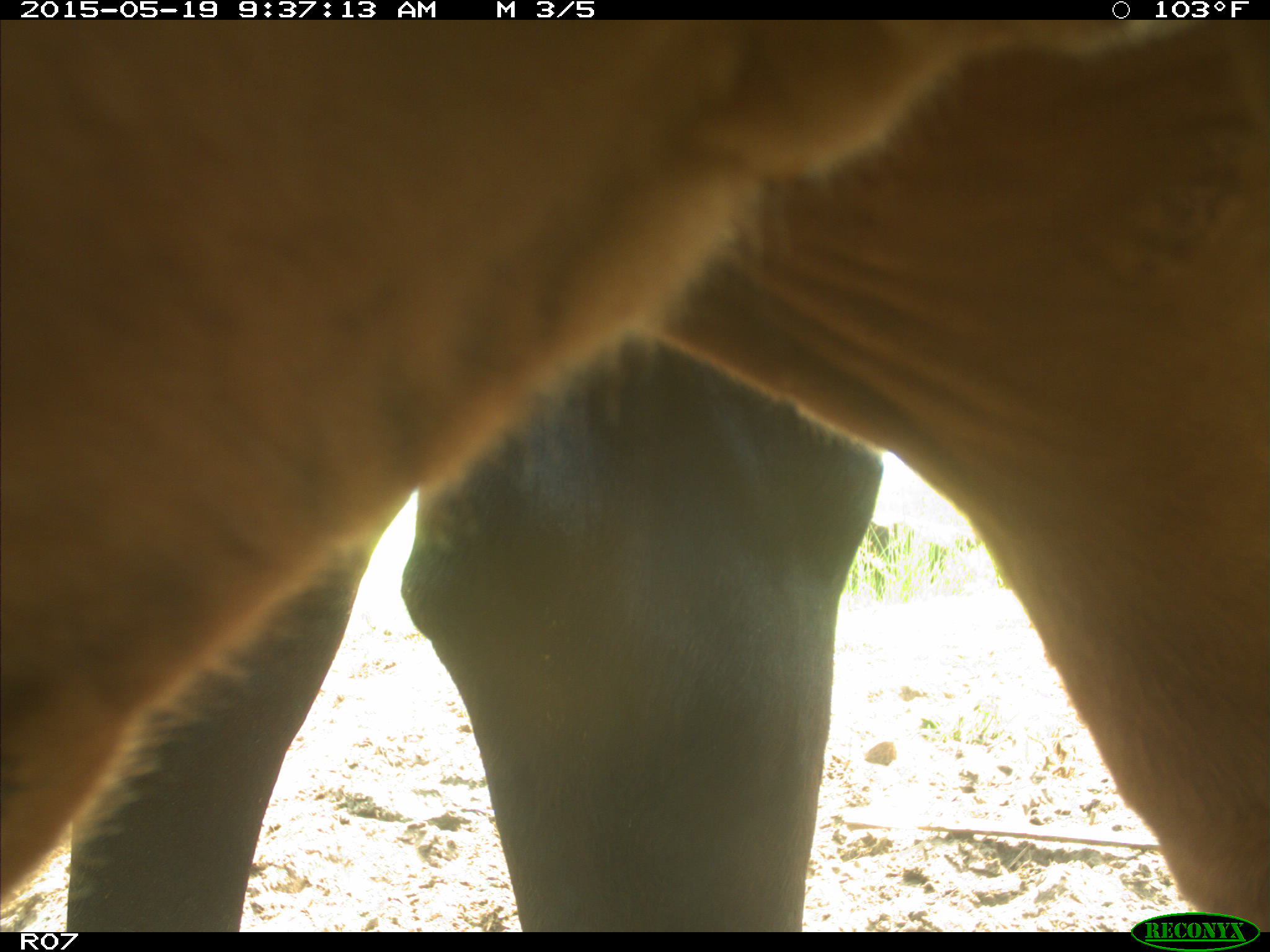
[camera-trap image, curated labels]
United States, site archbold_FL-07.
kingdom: Animalia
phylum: Chordata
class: Mammalia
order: Artiodactyla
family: Bovidae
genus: Bos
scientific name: Bos taurus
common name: domestic cow